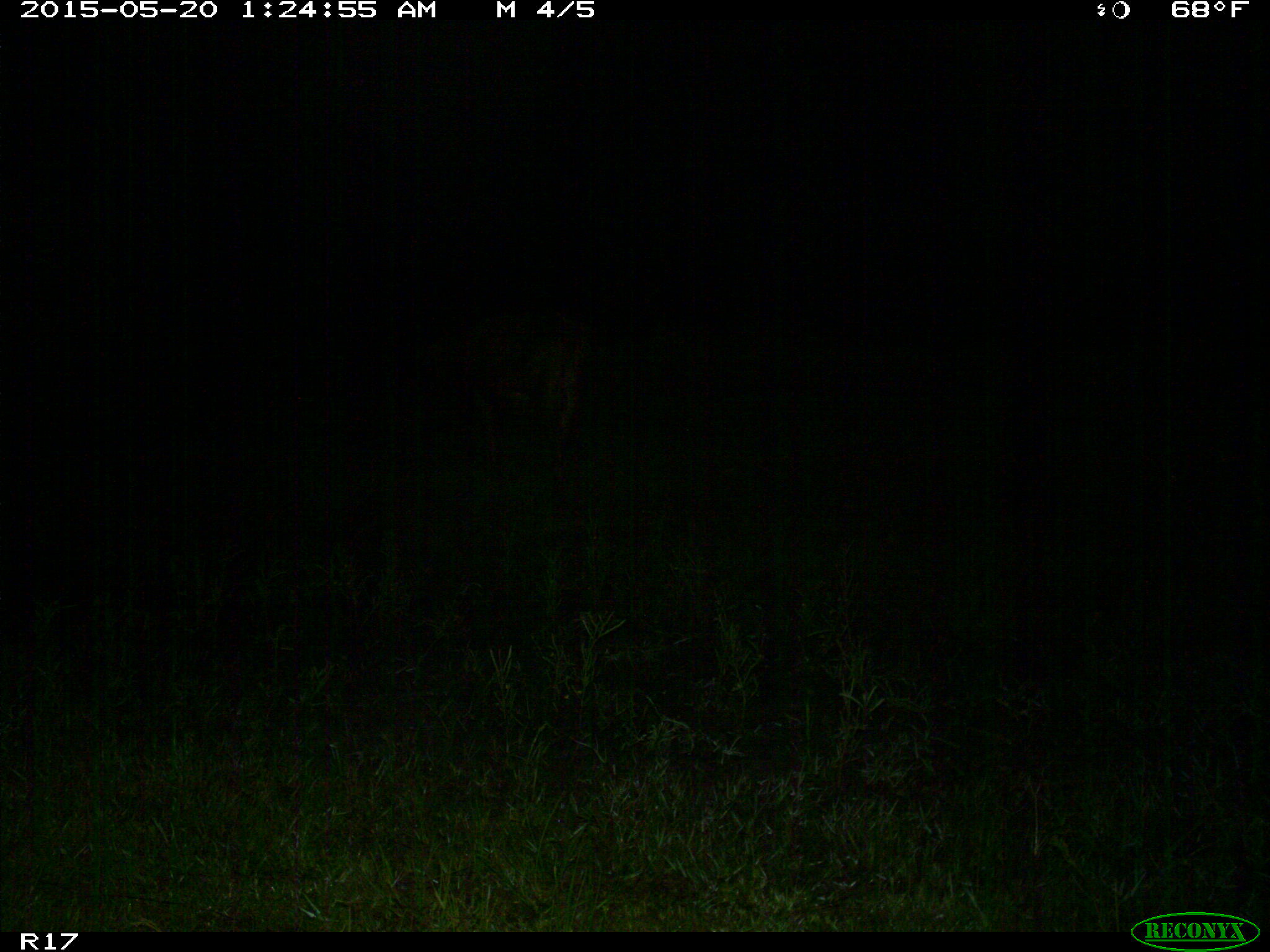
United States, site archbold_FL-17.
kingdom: Animalia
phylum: Chordata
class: Mammalia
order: Artiodactyla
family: Bovidae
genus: Bos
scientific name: Bos taurus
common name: domestic cow